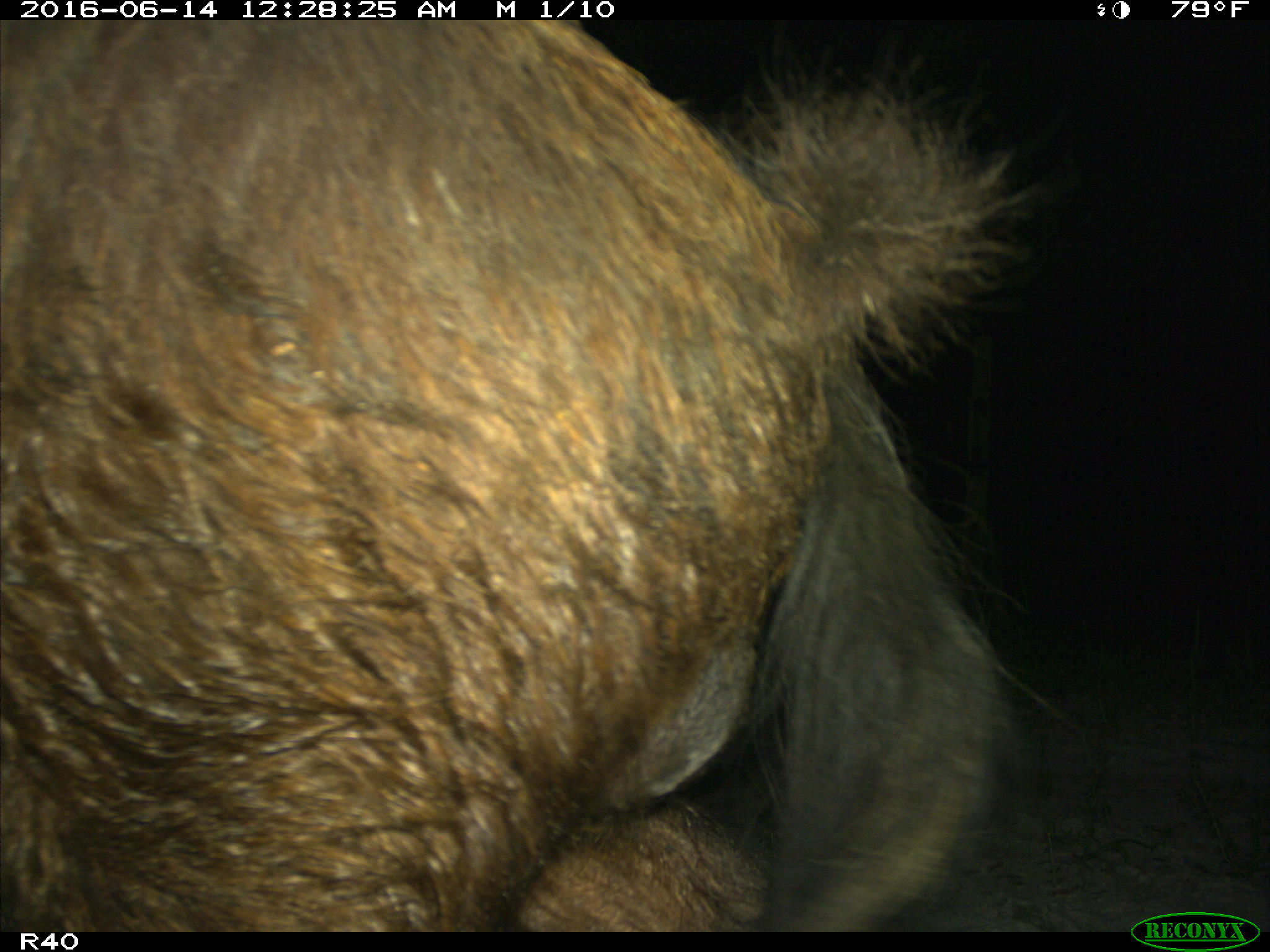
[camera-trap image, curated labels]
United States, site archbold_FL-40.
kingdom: Animalia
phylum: Chordata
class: Mammalia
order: Artiodactyla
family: Suidae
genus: Sus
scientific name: Sus scrofa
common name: wild boar